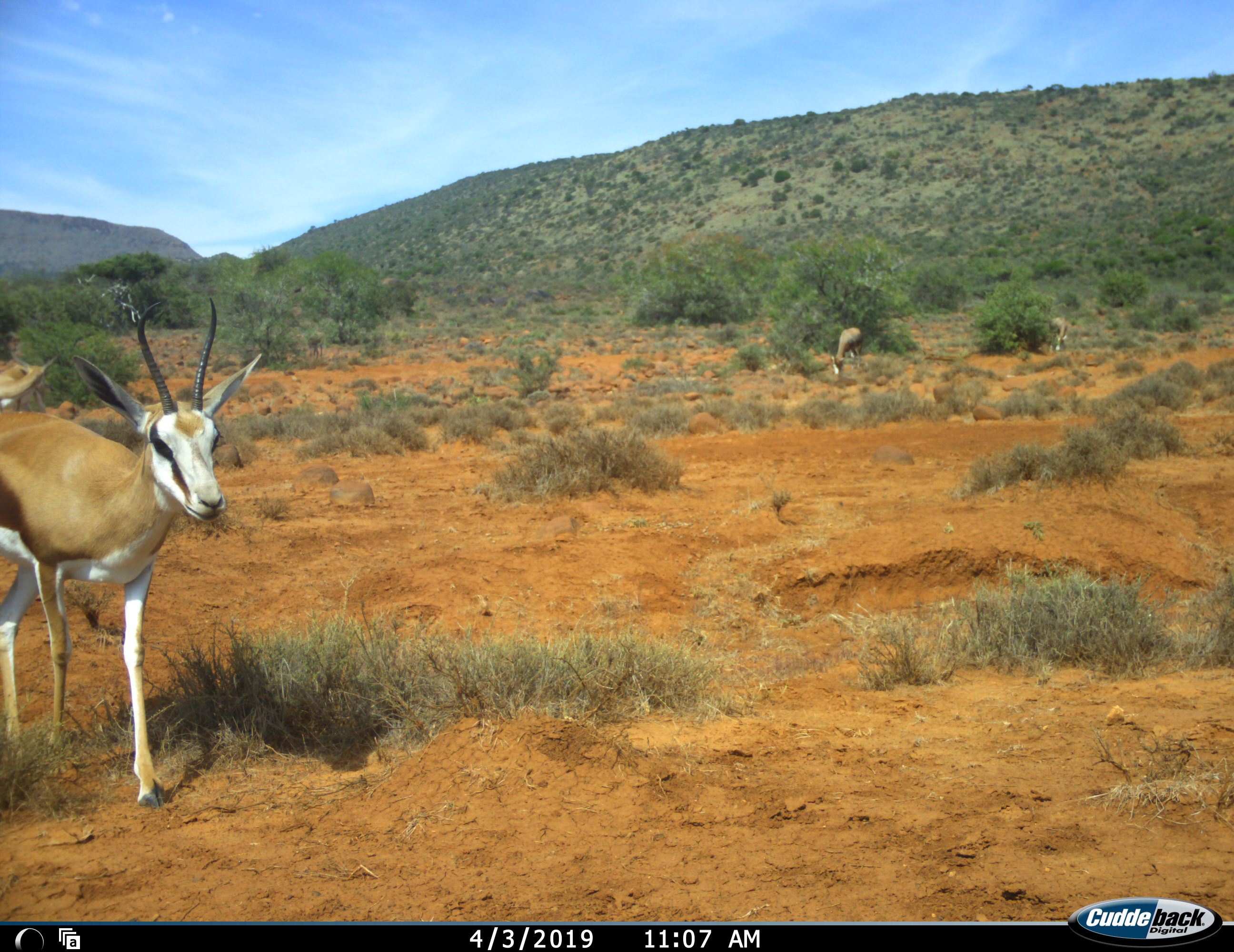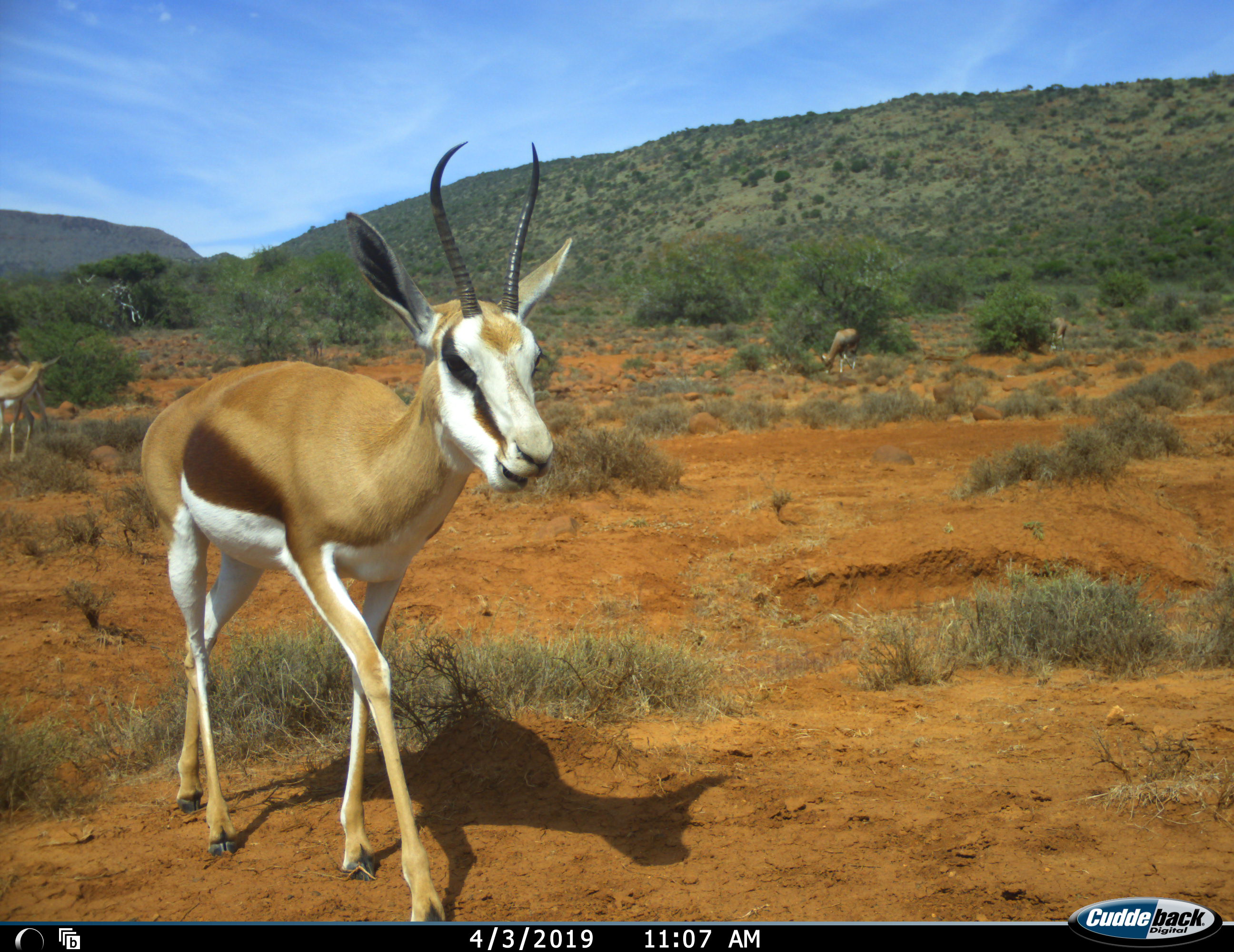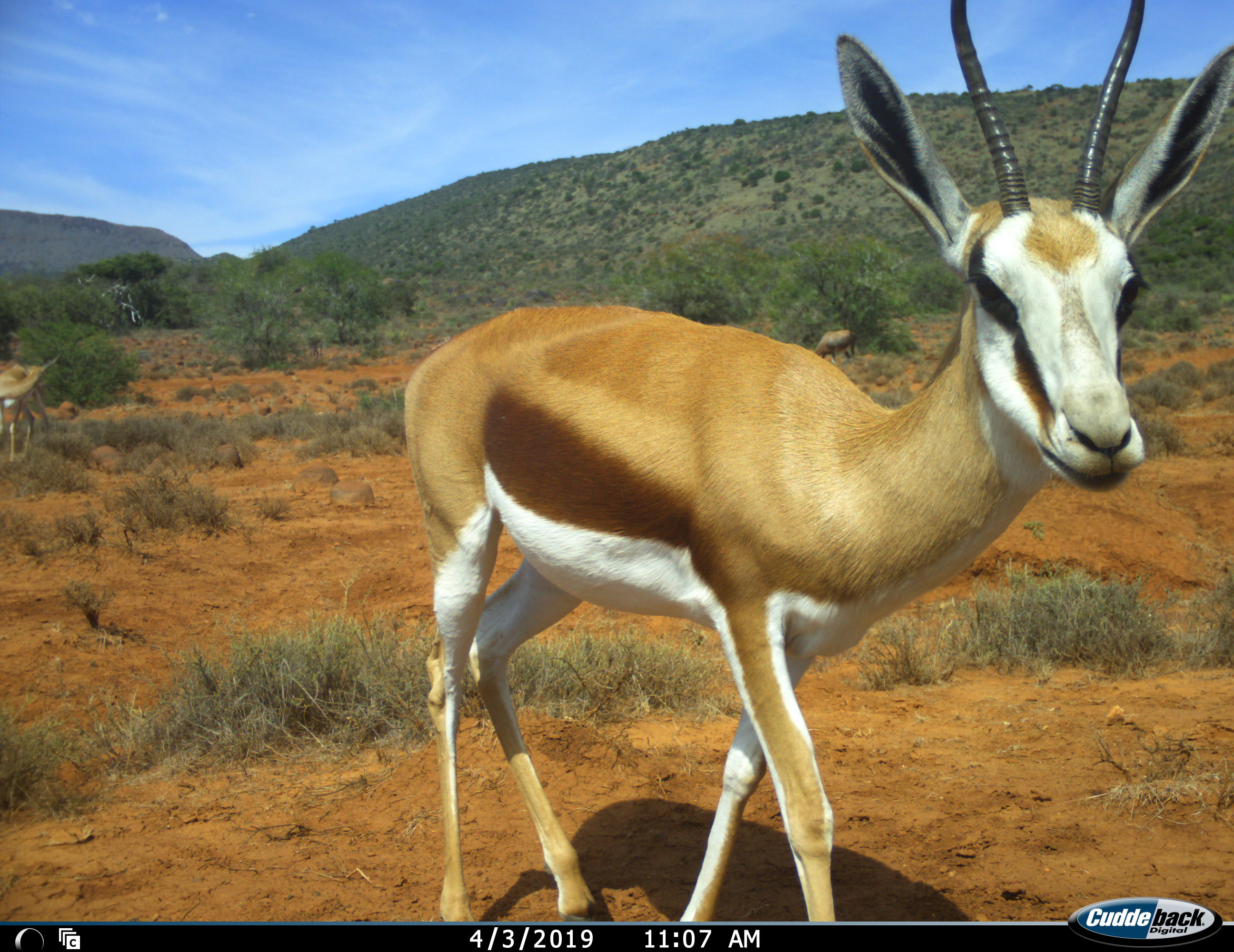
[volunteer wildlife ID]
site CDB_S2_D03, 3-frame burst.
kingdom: Animalia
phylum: Chordata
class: Mammalia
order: Artiodactyla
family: Bovidae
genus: Antidorcas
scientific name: Antidorcas marsupialis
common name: springbok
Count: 2.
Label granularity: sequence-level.